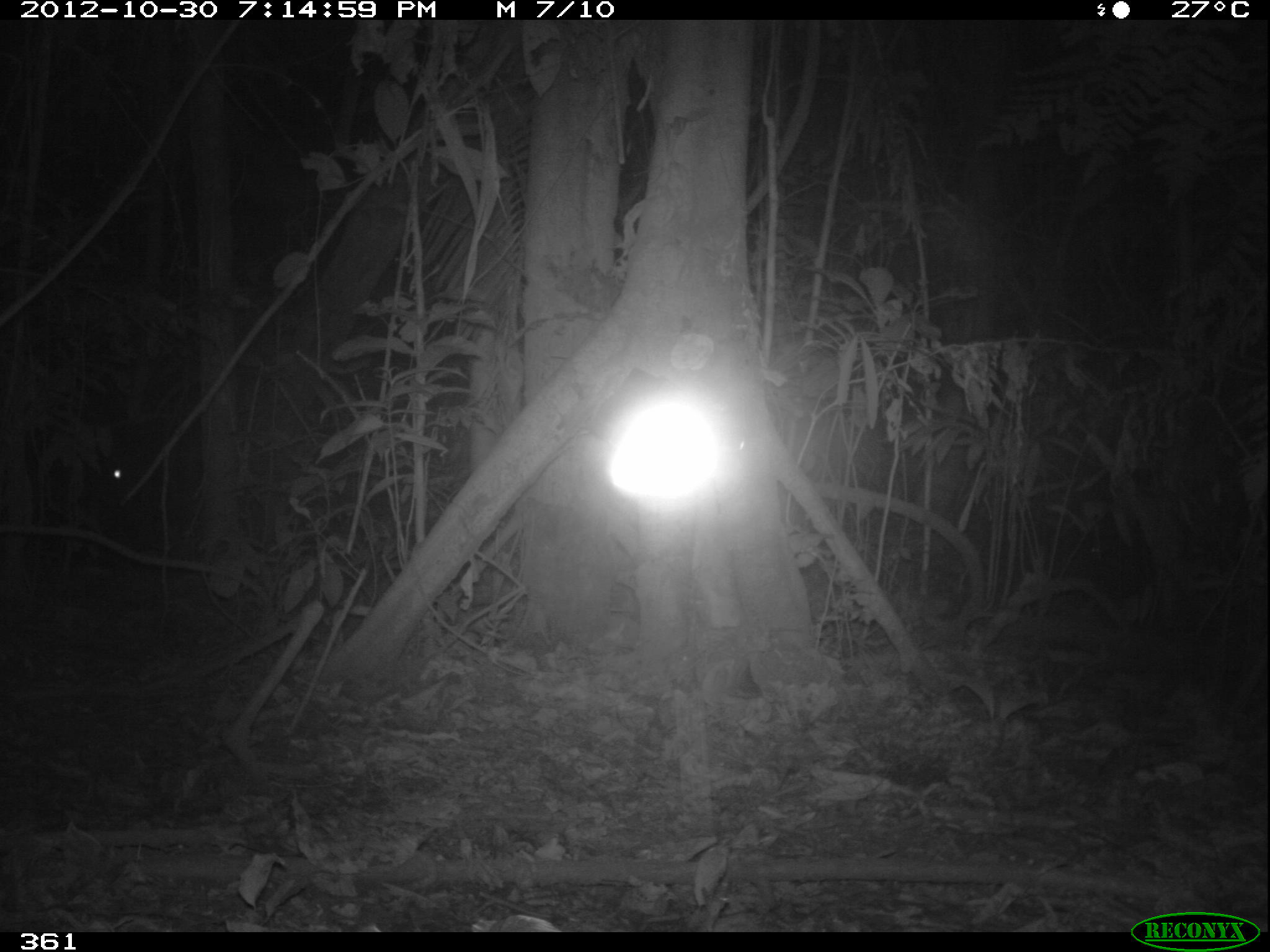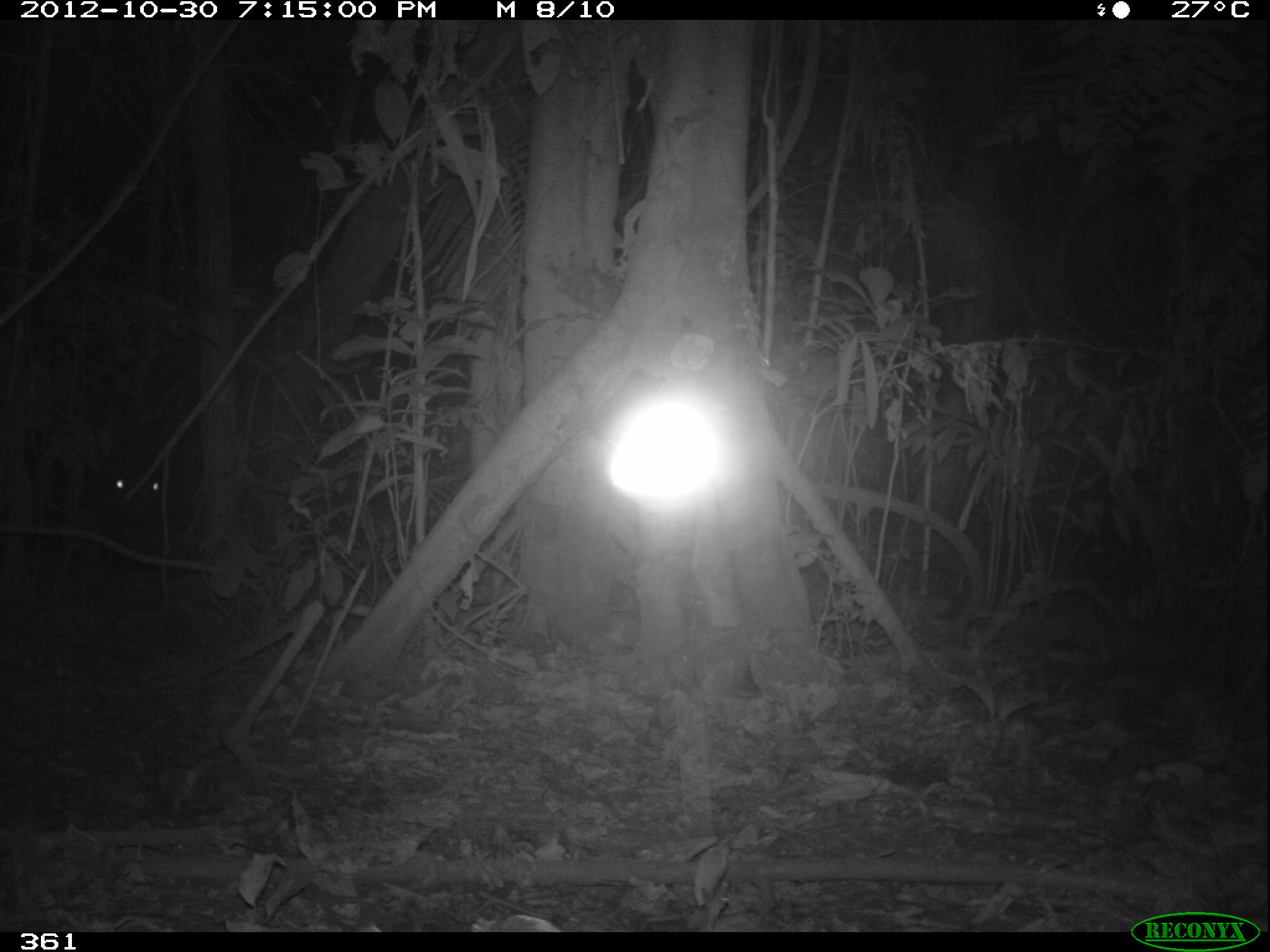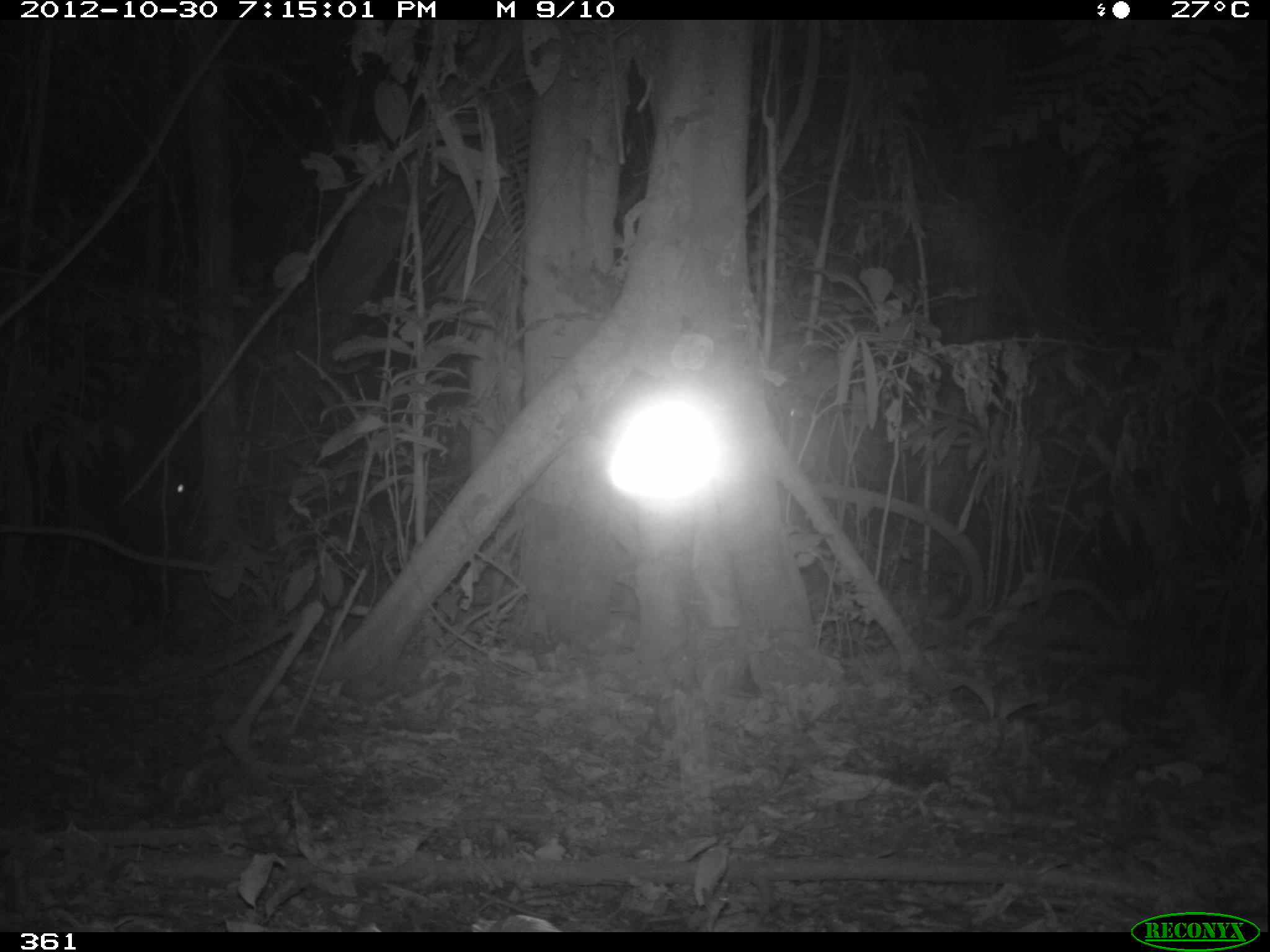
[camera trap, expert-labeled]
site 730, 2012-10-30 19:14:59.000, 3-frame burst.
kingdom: Animalia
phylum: Chordata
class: Mammalia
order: Artiodactyla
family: Tayassuidae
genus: Tayassu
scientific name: Tayassu pecari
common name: white-lipped peccary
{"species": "Tayassu pecari (white-lipped peccary)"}